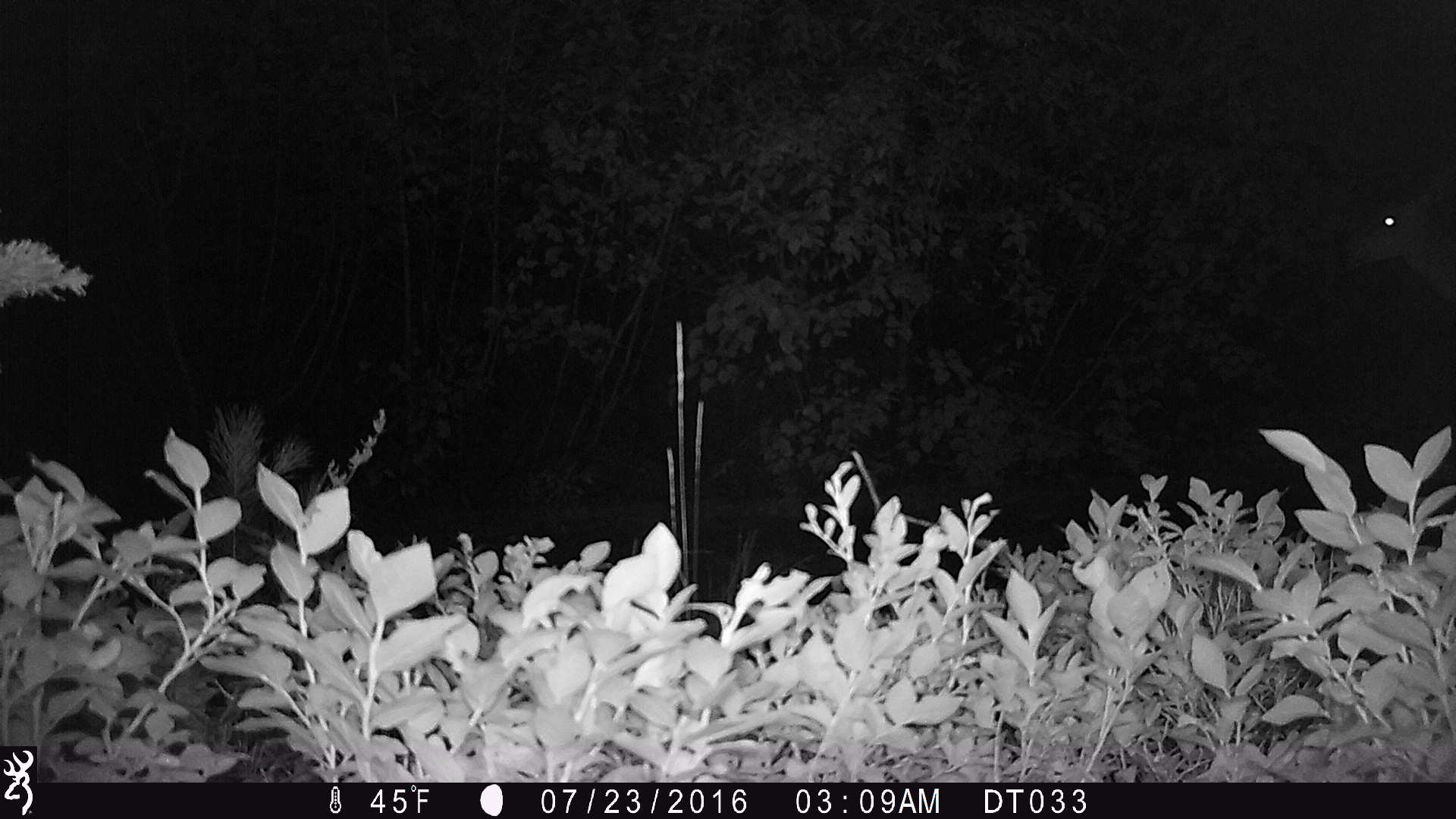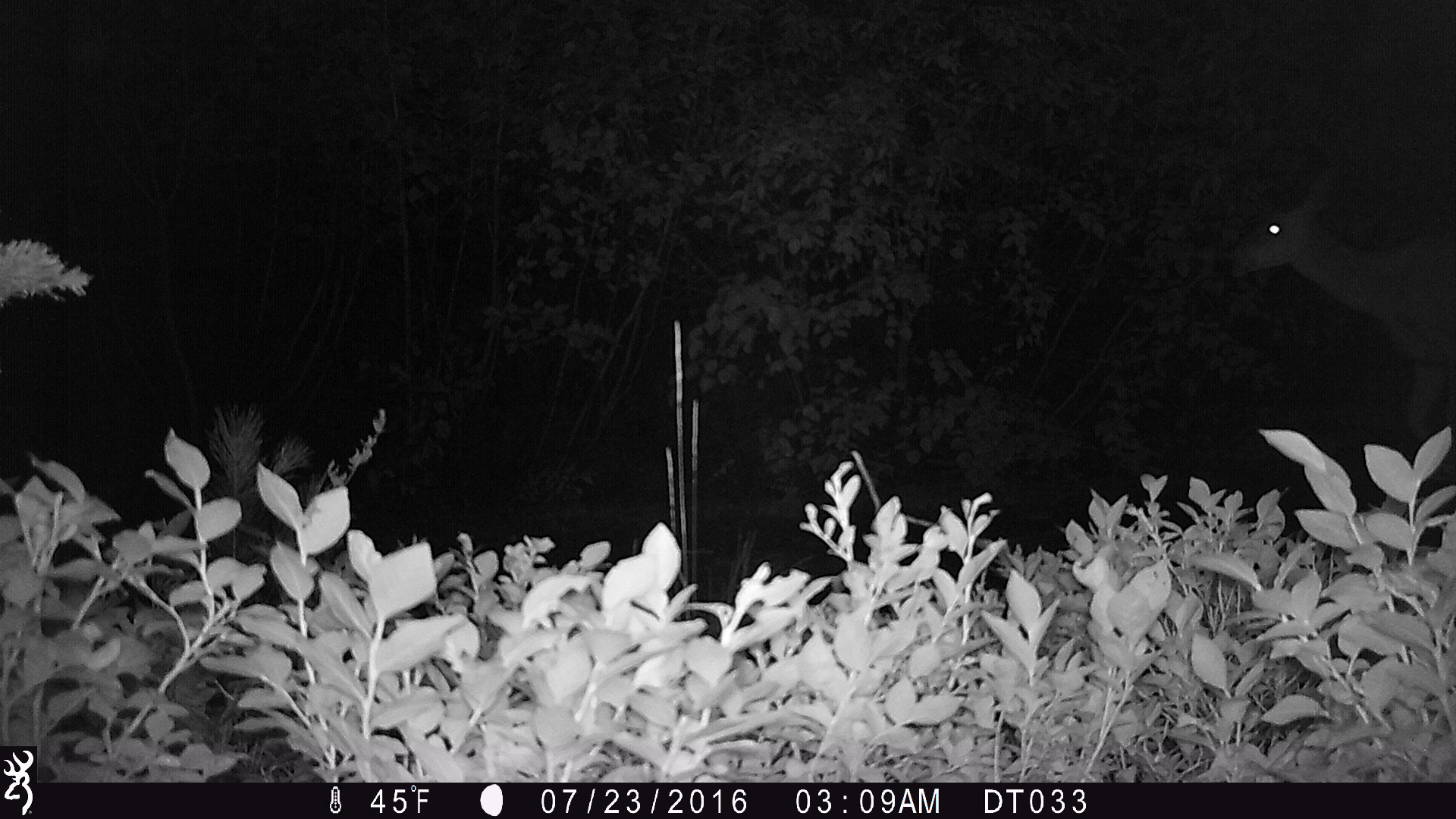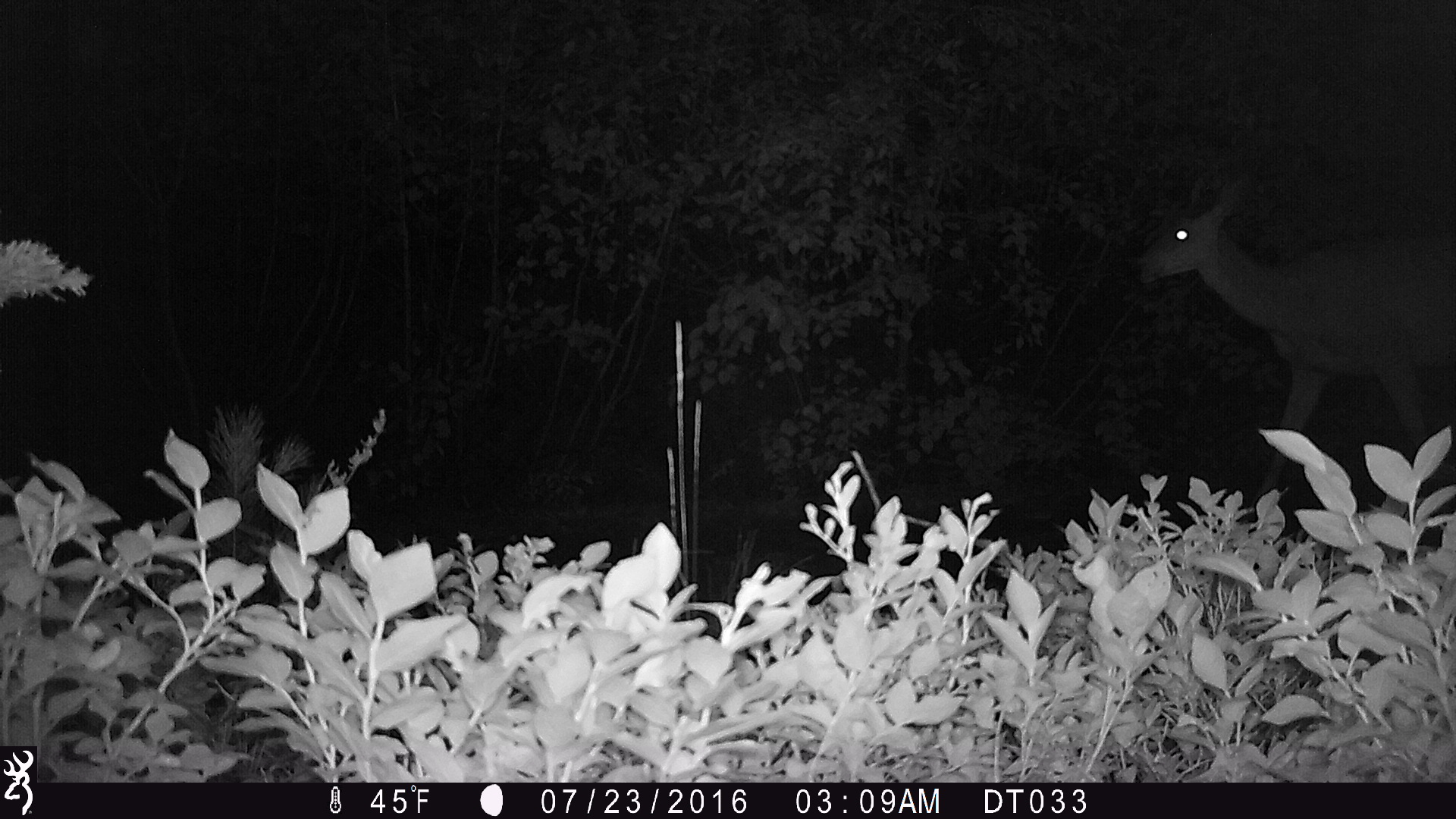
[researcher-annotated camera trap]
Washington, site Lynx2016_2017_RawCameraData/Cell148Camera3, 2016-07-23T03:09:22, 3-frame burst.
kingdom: Animalia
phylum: Chordata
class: Mammalia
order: Artiodactyla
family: Cervidae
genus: Odocoileus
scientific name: Odocoileus hemionus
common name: mule deer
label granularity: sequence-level